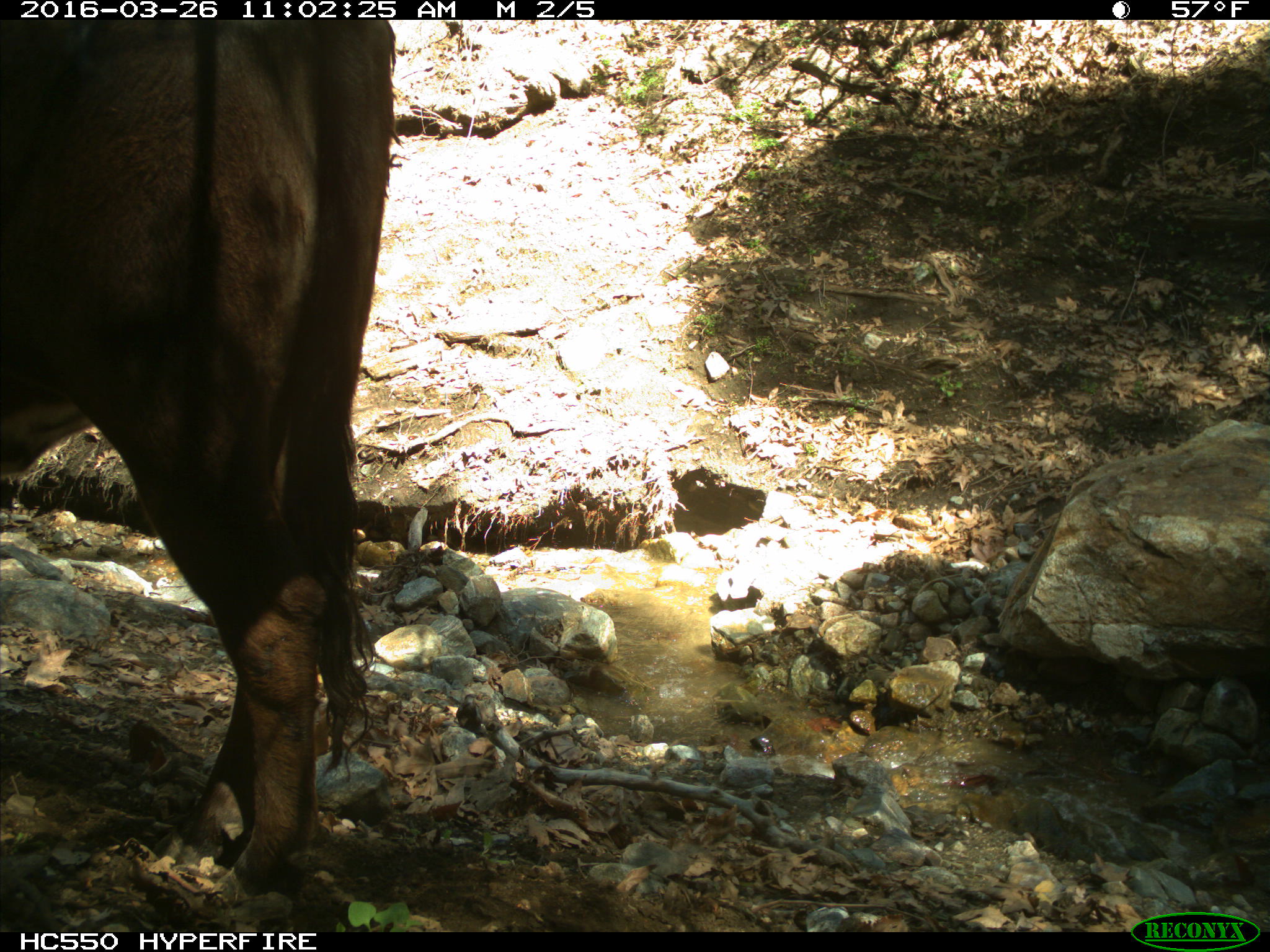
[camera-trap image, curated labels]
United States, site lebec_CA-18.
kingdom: Animalia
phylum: Chordata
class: Mammalia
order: Artiodactyla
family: Bovidae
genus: Bos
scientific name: Bos taurus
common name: domestic cow